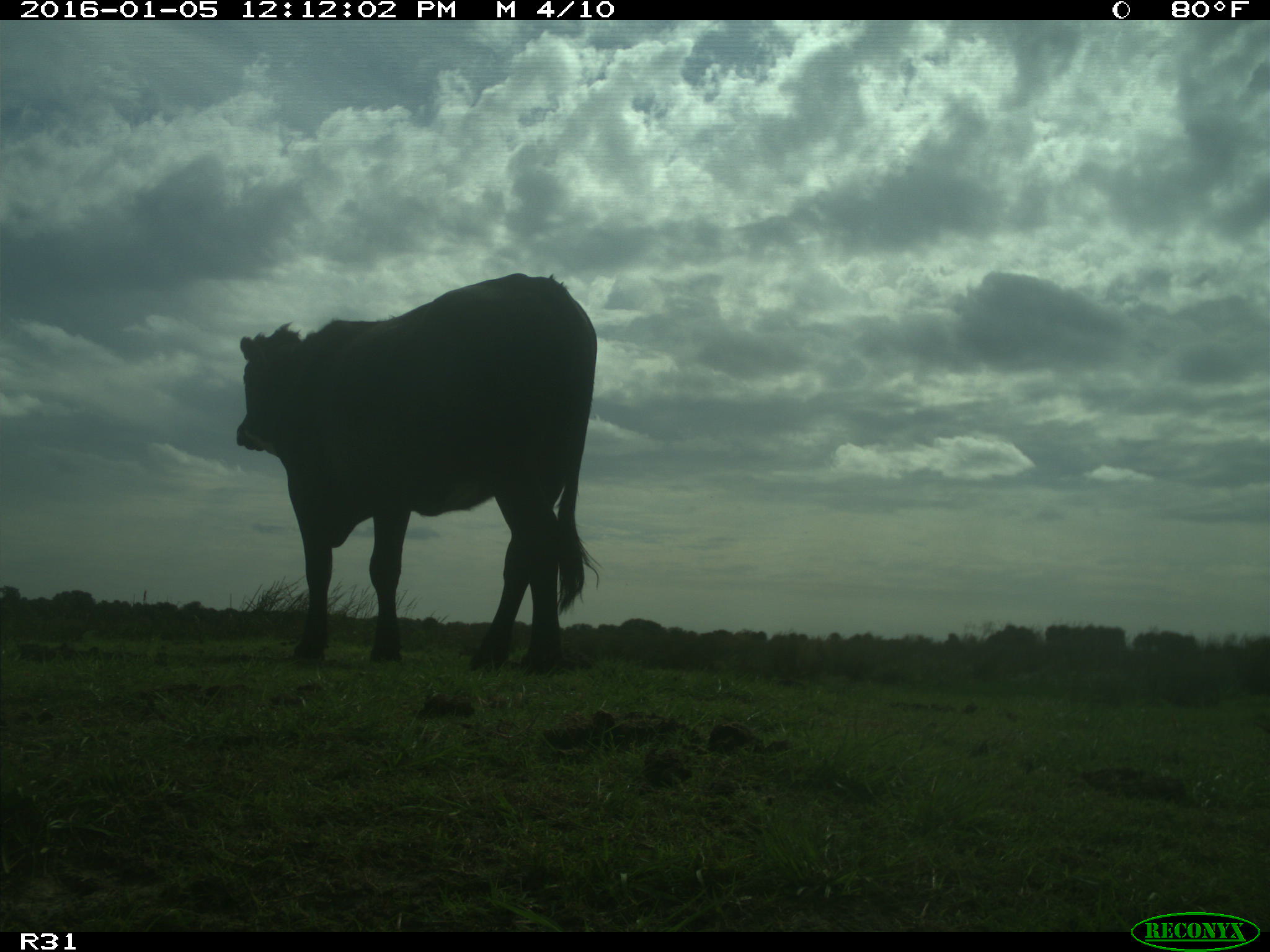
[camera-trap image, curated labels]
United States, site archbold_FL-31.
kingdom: Animalia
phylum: Chordata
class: Mammalia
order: Artiodactyla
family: Bovidae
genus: Bos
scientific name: Bos taurus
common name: domestic cow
Bos taurus (domestic cow).